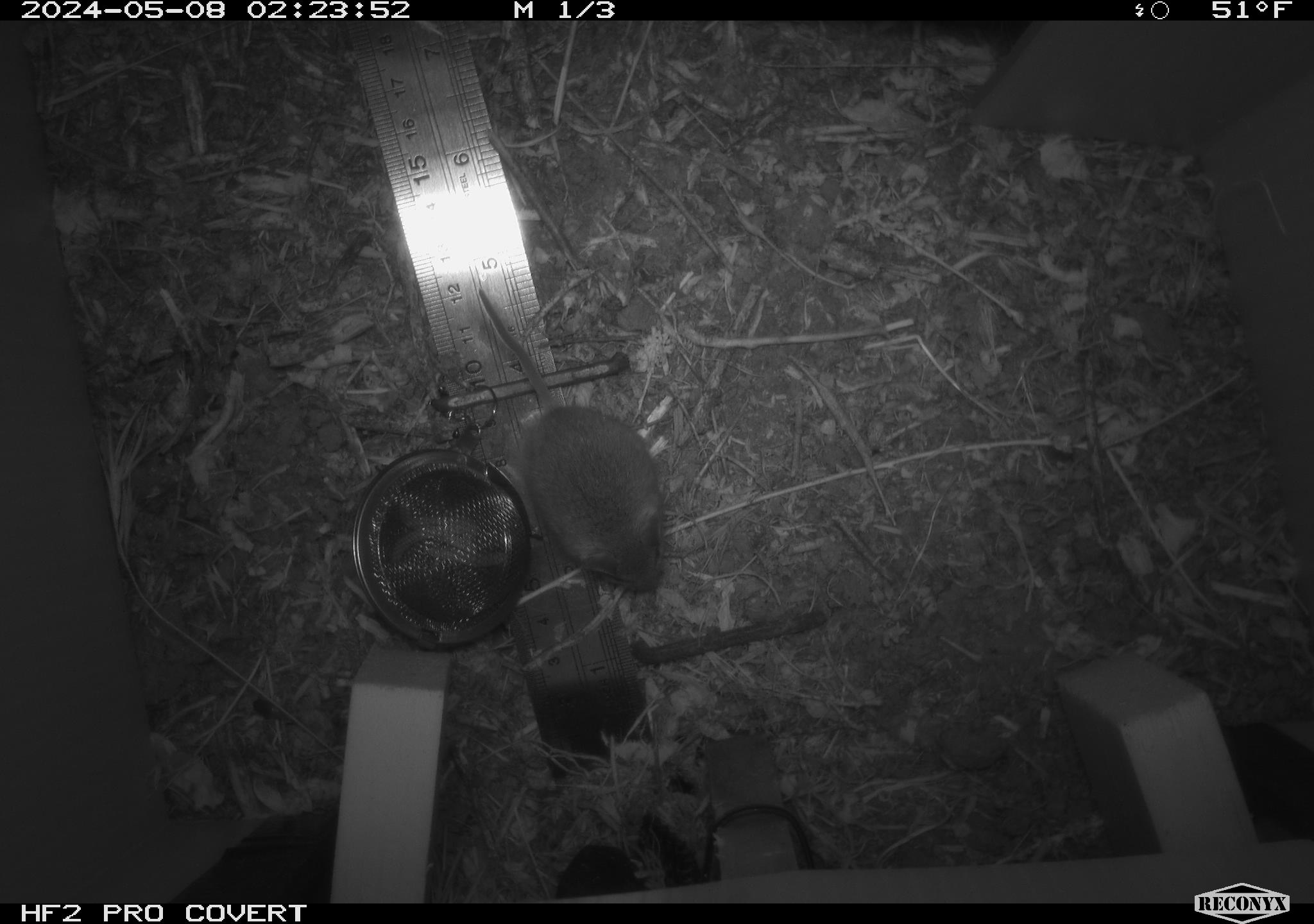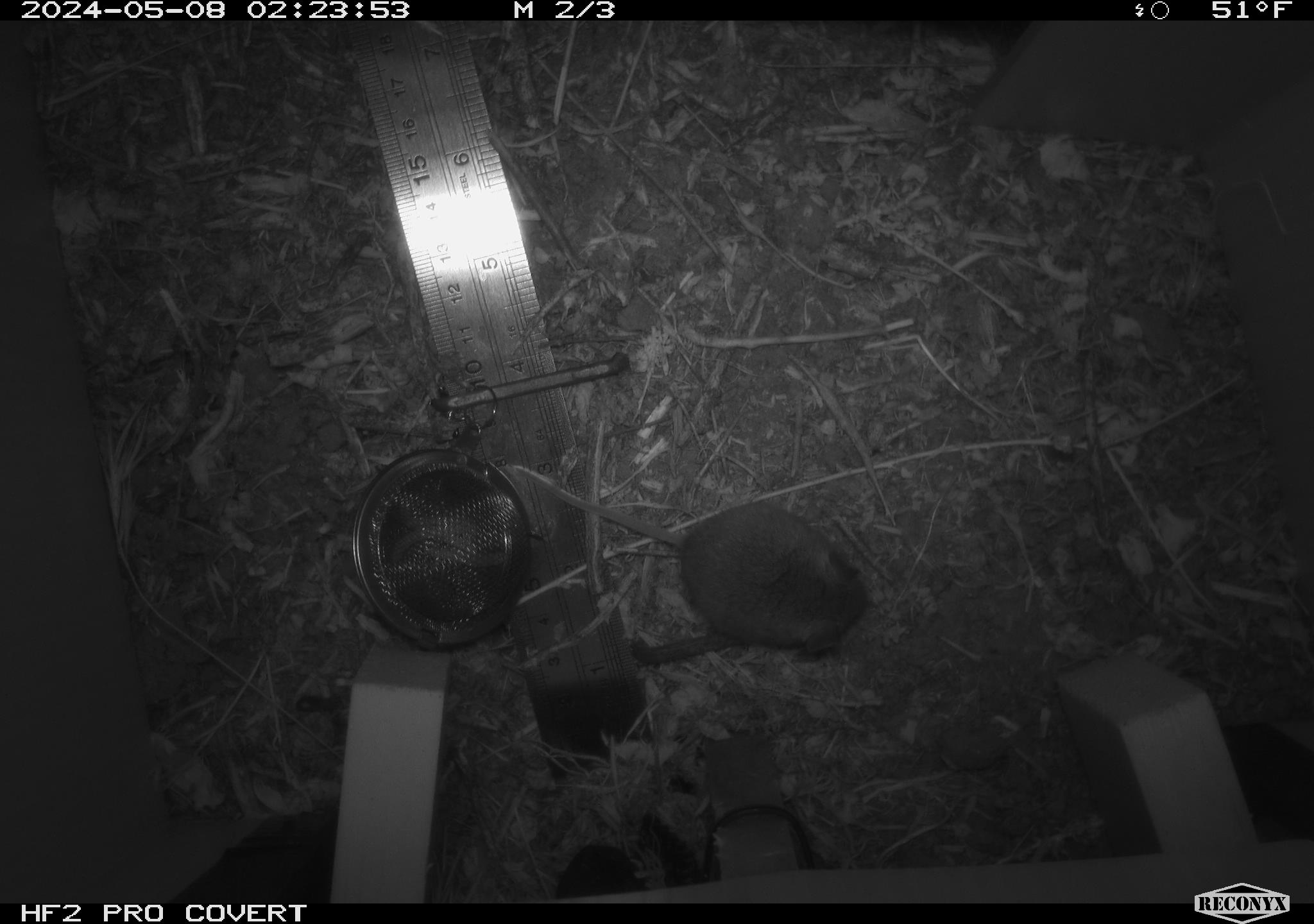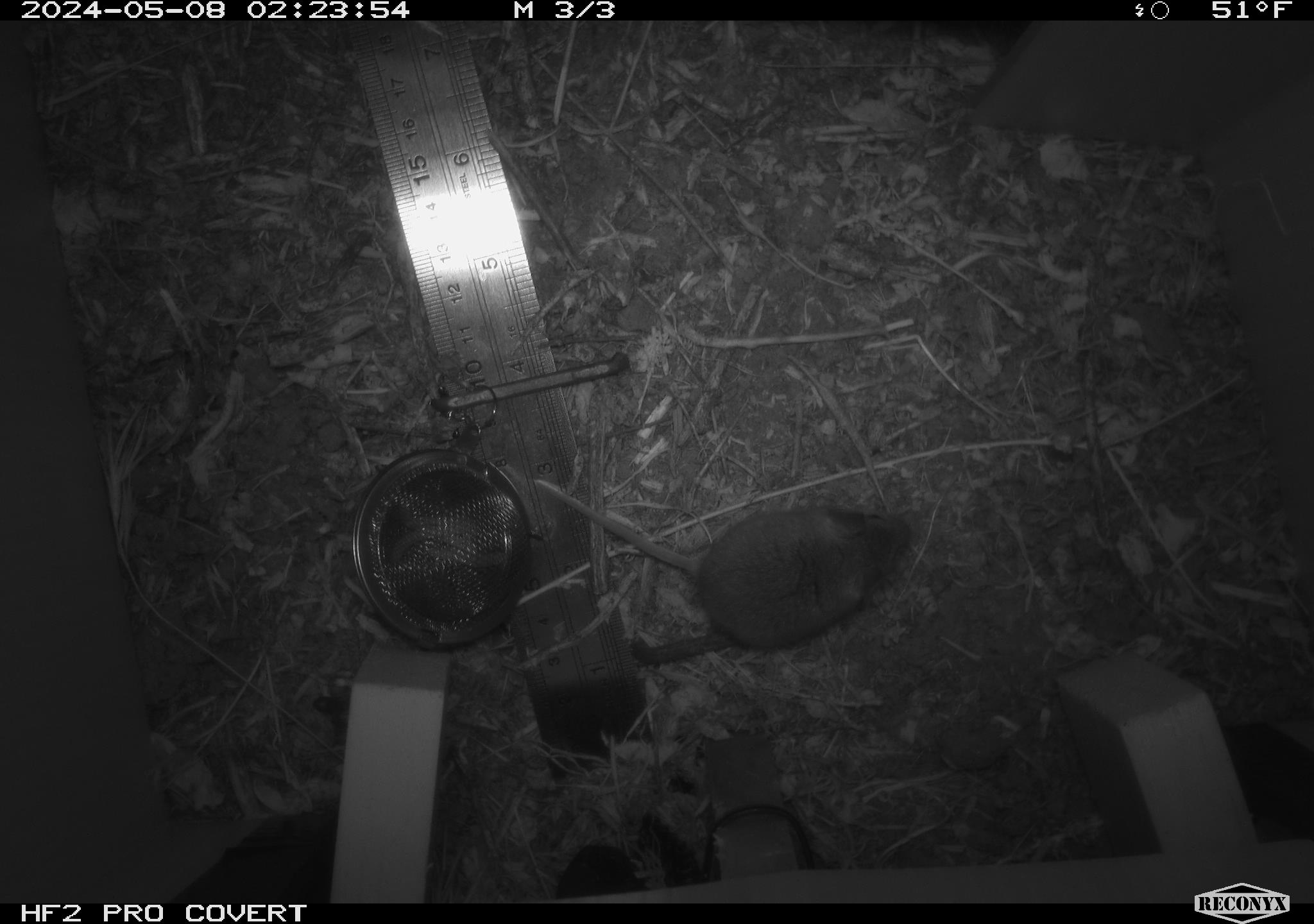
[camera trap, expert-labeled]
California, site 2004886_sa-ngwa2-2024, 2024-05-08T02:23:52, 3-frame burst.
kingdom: Animalia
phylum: Chordata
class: Mammalia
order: Rodentia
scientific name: Rodentia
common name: mouse species